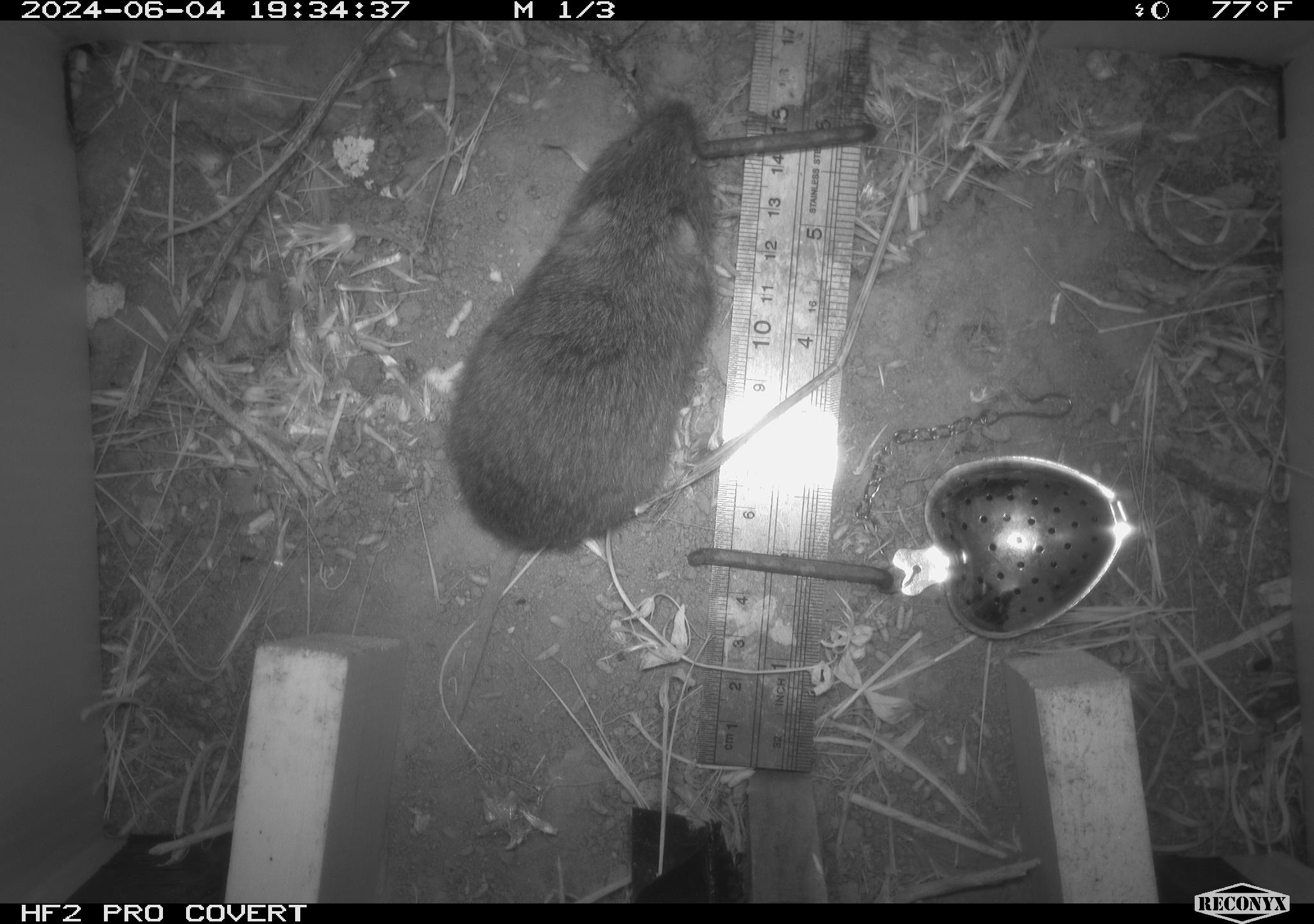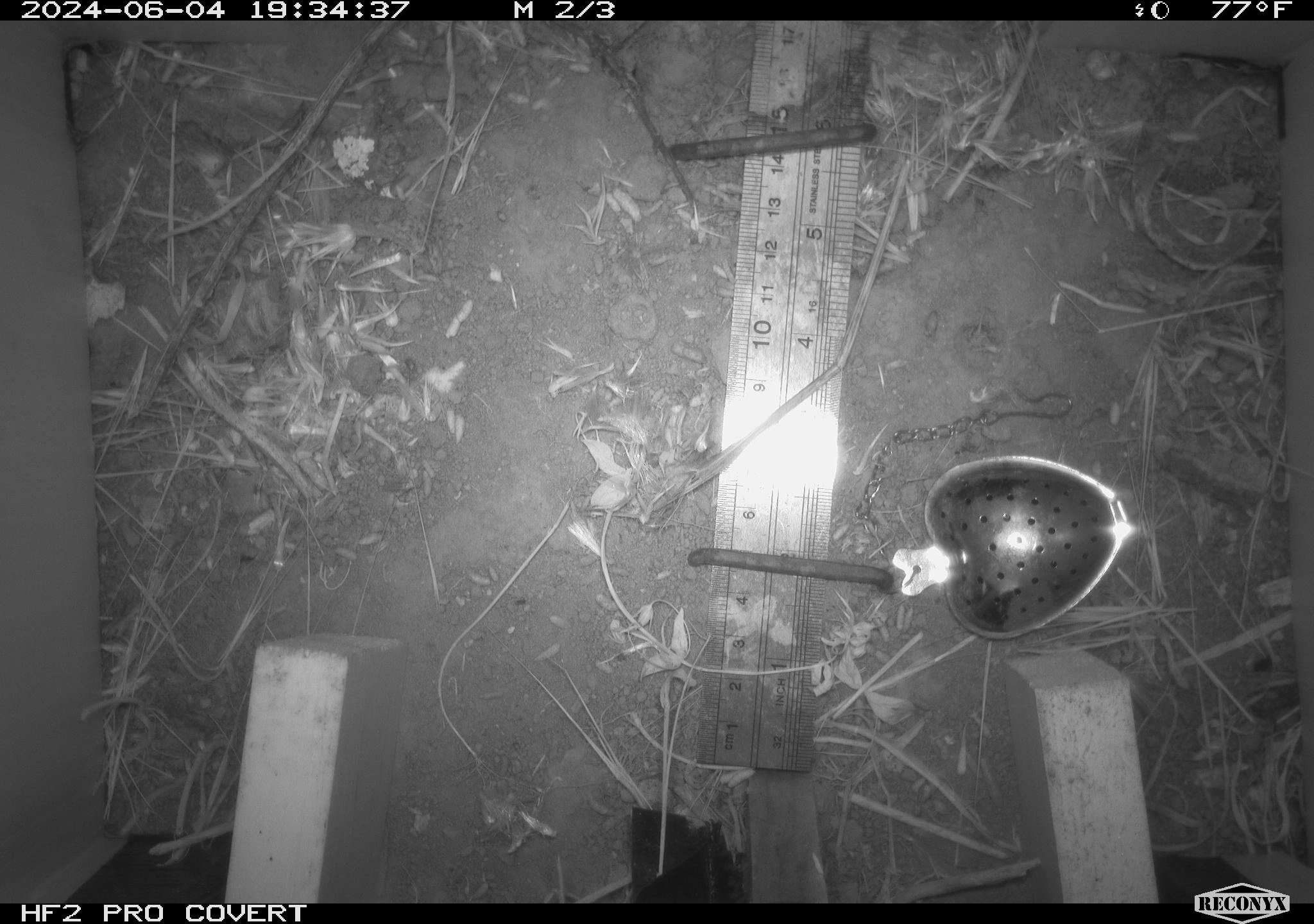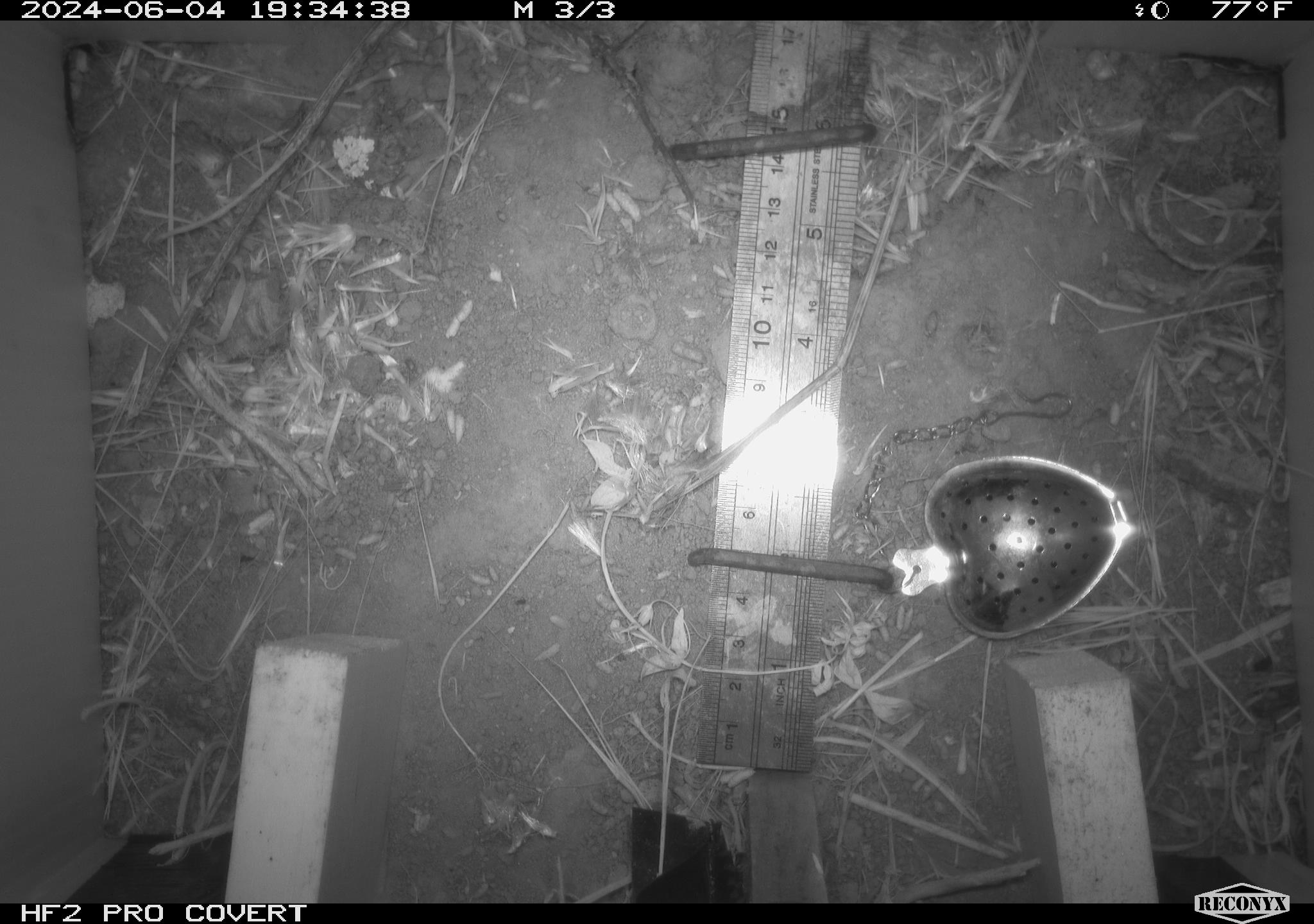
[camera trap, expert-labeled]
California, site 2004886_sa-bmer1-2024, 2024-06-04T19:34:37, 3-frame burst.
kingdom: Animalia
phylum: Chordata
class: Mammalia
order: Rodentia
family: Cricetidae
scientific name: Arvicolinae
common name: voles, lemmings, and muskrats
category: arvicolinae subfamily